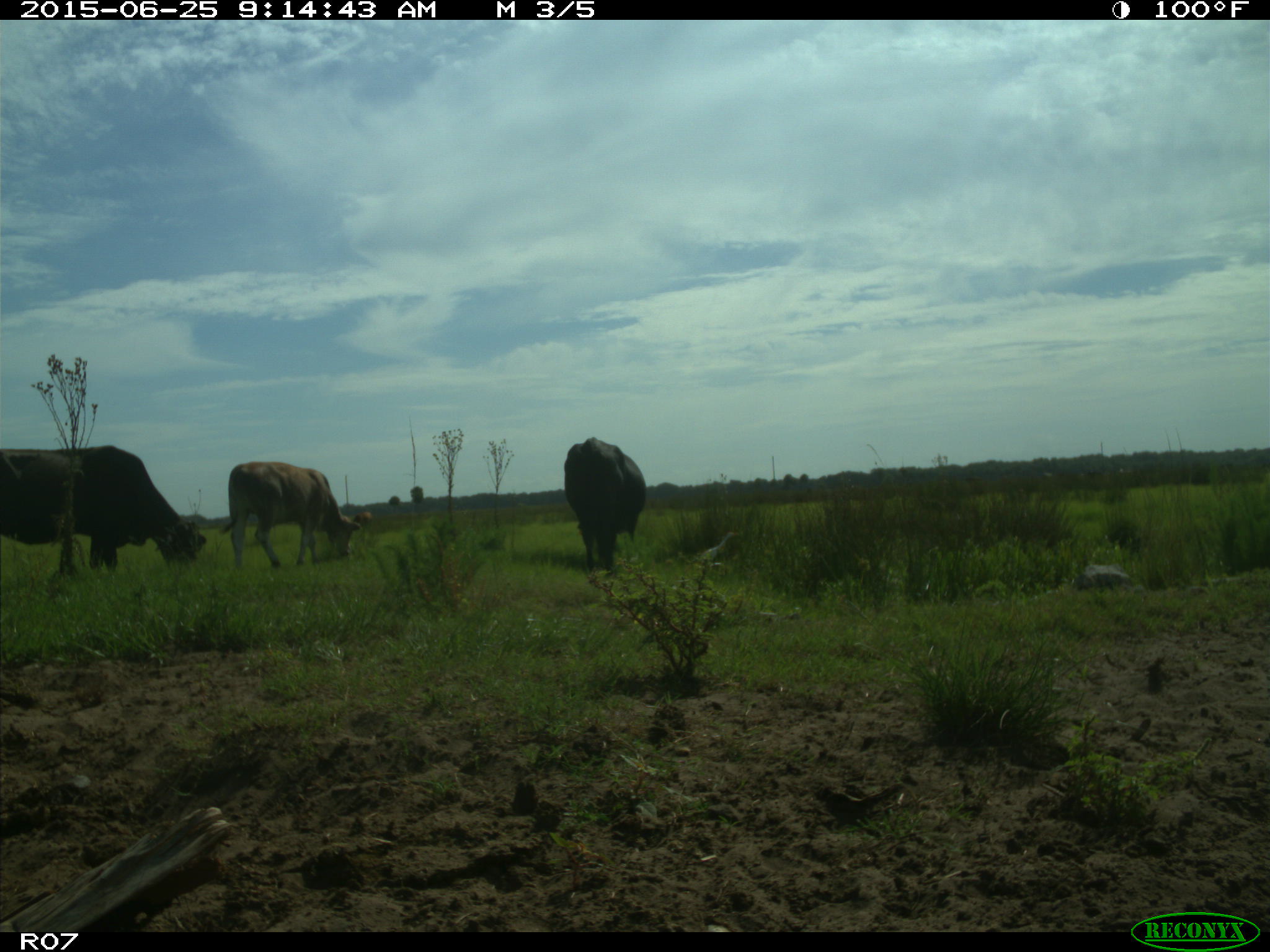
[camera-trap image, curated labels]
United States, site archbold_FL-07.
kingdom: Animalia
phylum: Chordata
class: Mammalia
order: Artiodactyla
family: Bovidae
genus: Bos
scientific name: Bos taurus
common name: domestic cow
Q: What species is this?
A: Bos taurus (domestic cow).